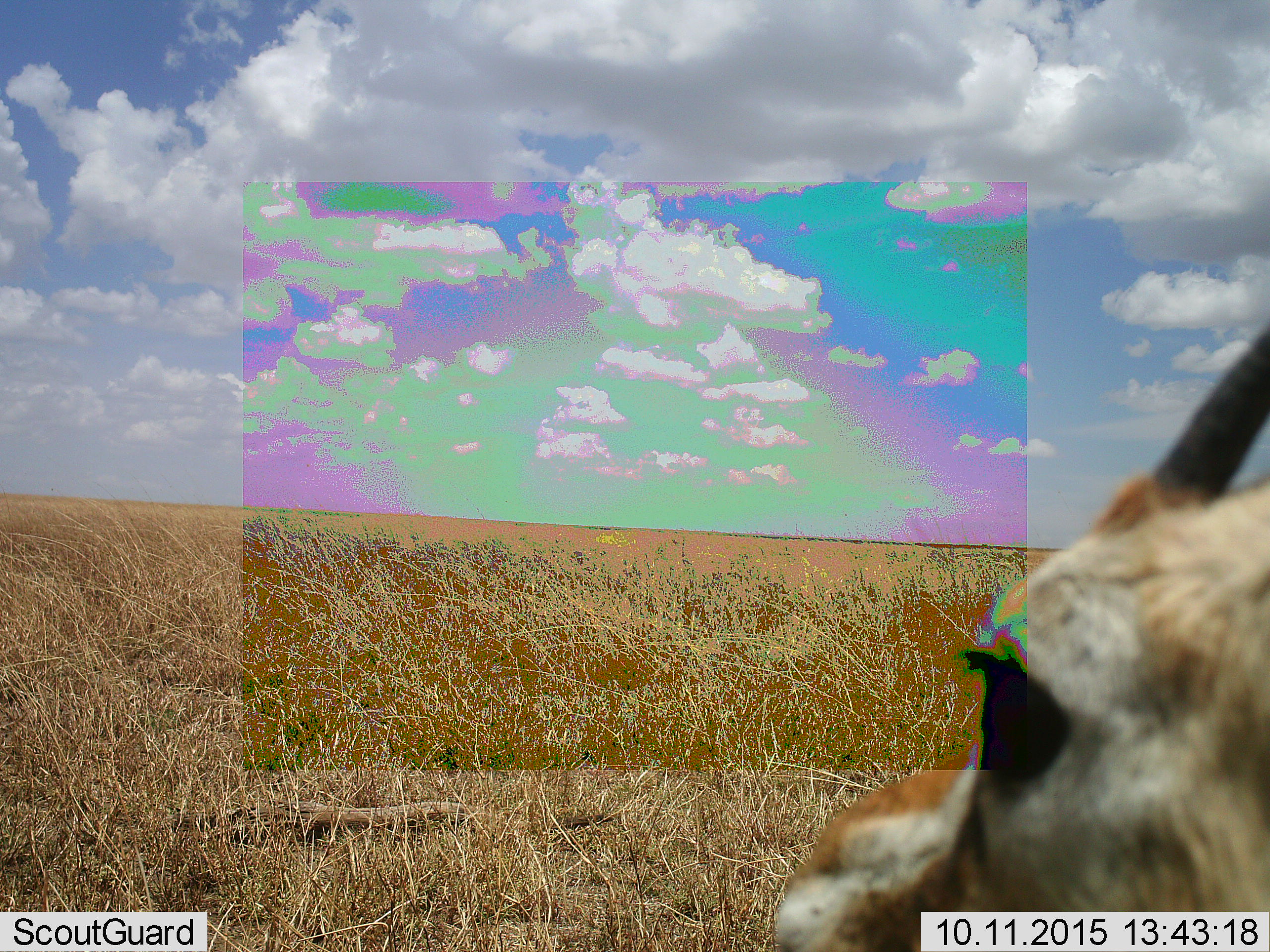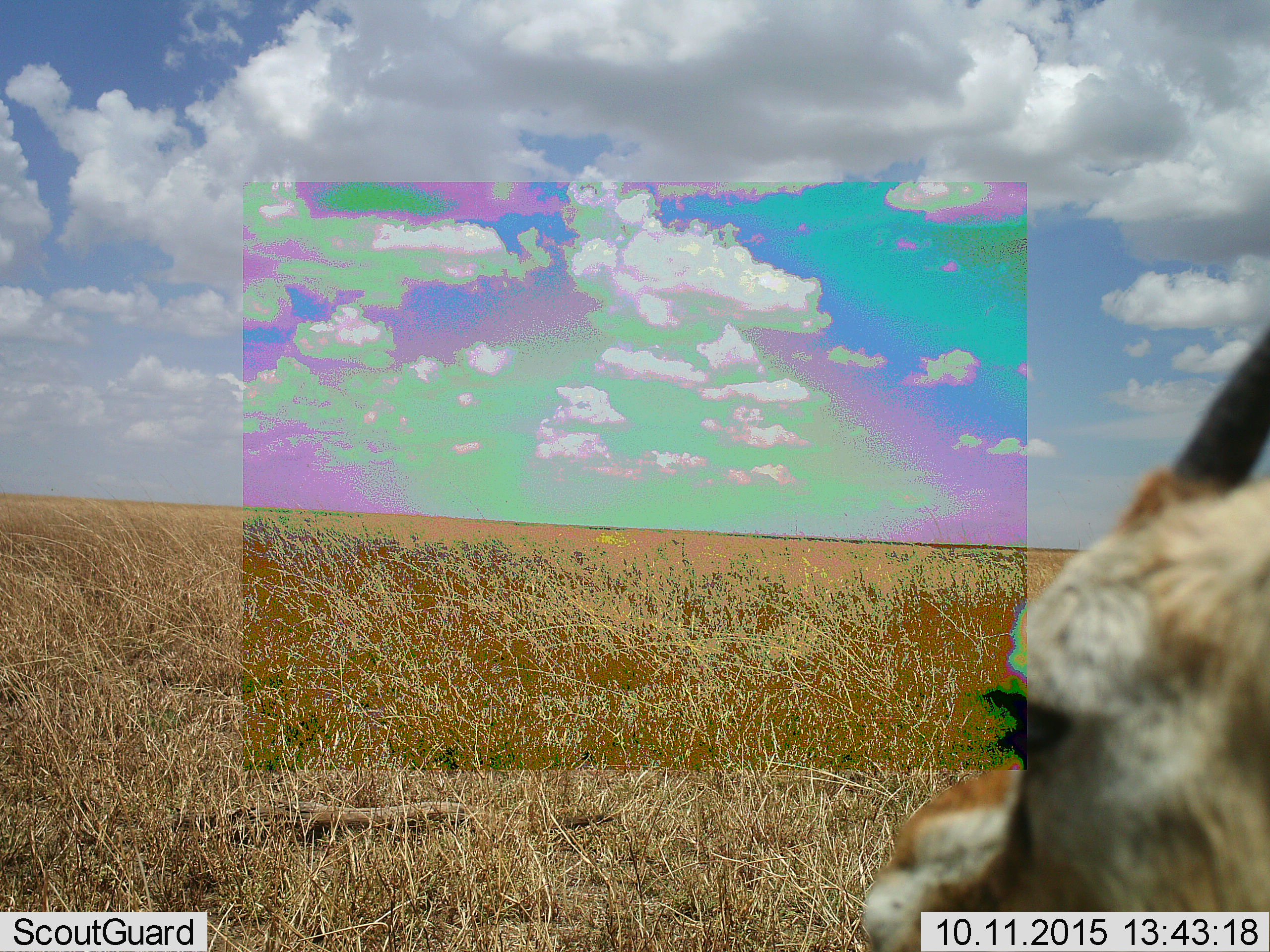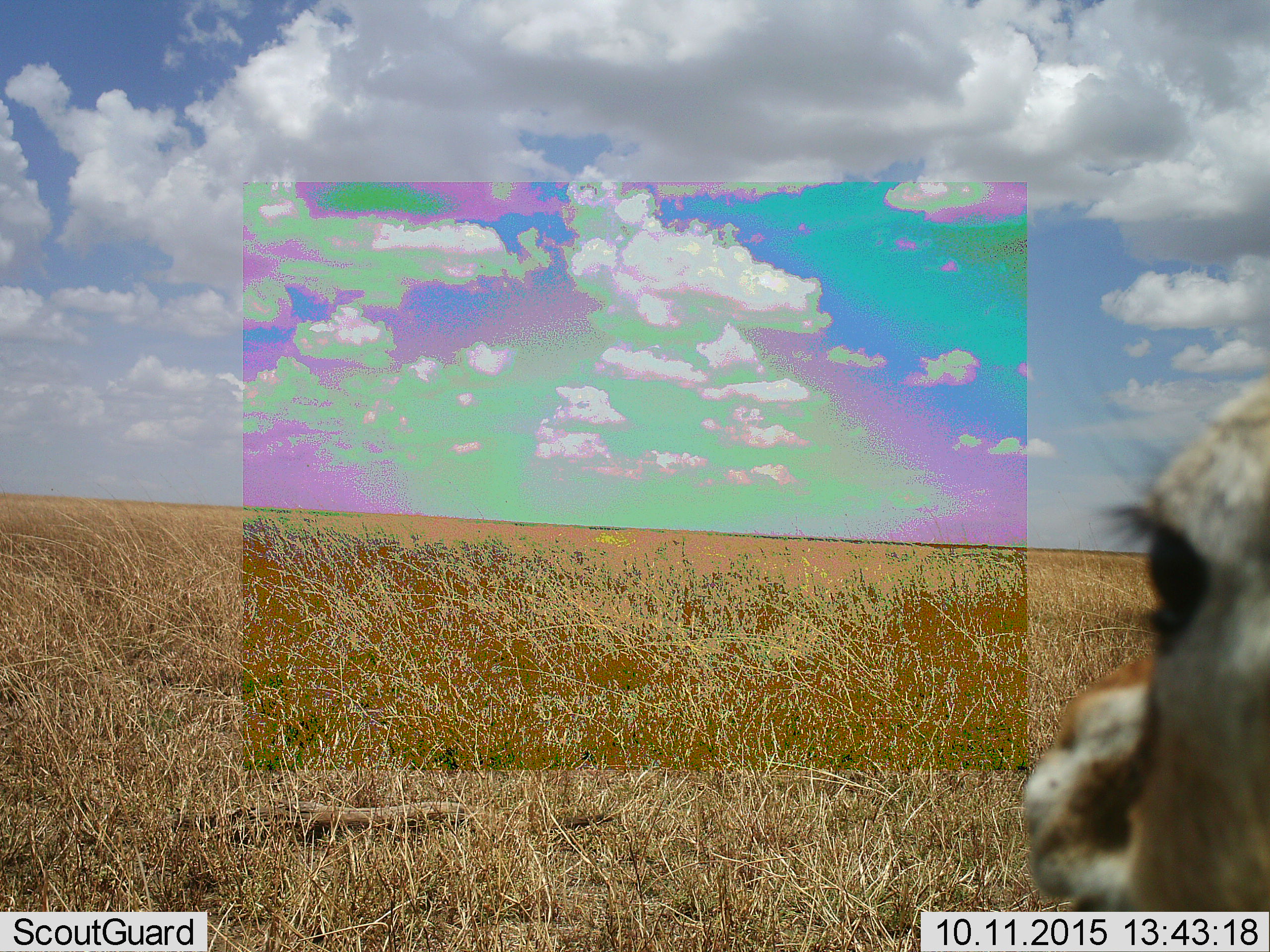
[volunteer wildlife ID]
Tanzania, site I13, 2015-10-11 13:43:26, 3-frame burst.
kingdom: Animalia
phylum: Chordata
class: Mammalia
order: Artiodactyla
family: Bovidae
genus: Eudorcas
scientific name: Eudorcas thomsonii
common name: thomson's gazelle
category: gazellethomsons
Gazellethomsons (thomson's gazelle) (Eudorcas thomsonii), count 1. Behavior (volunteer vote fractions): standing 75%, resting 12%, moving 12%, interacting 0%. Young present (vote fraction): 0%. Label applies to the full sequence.